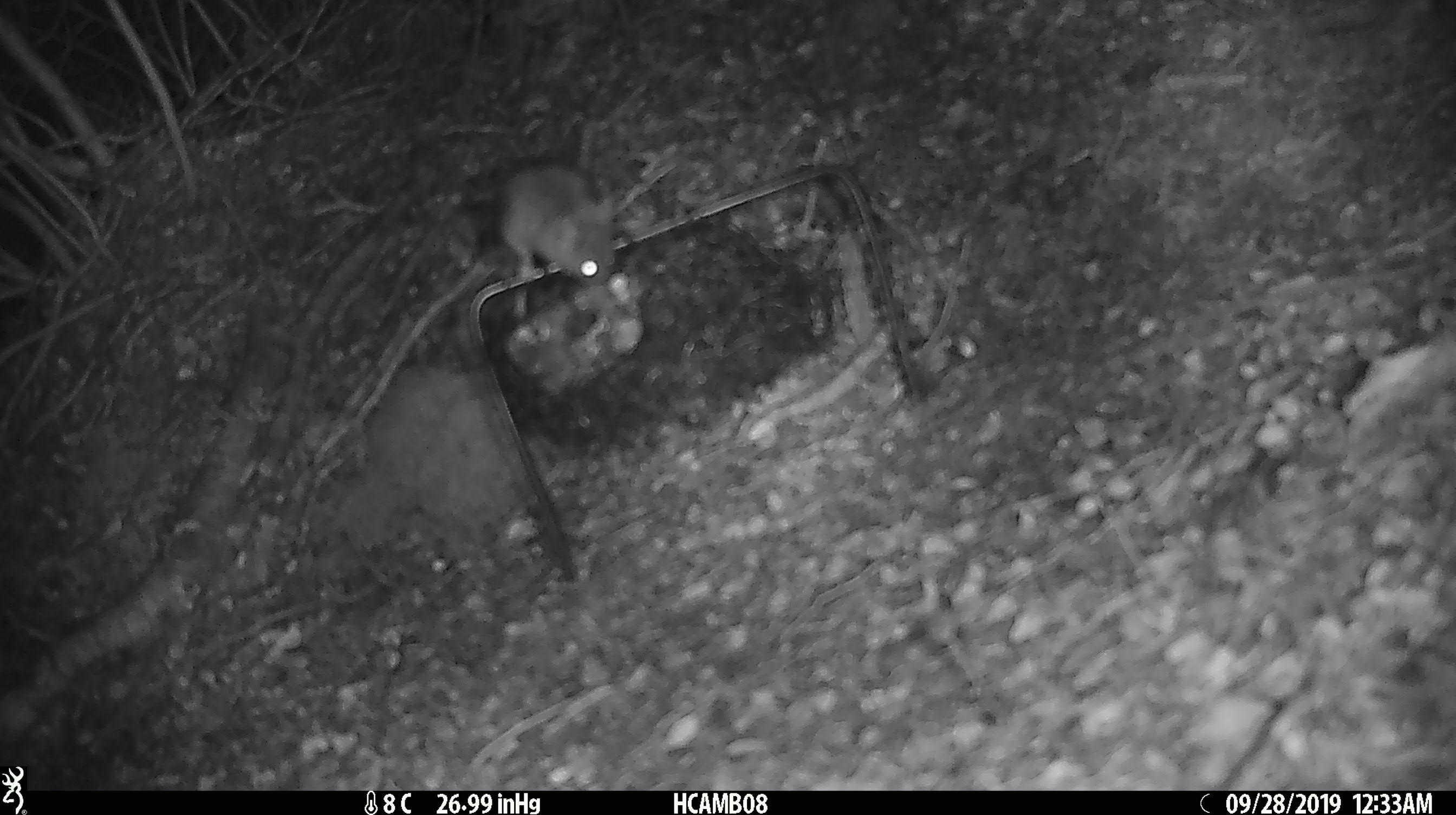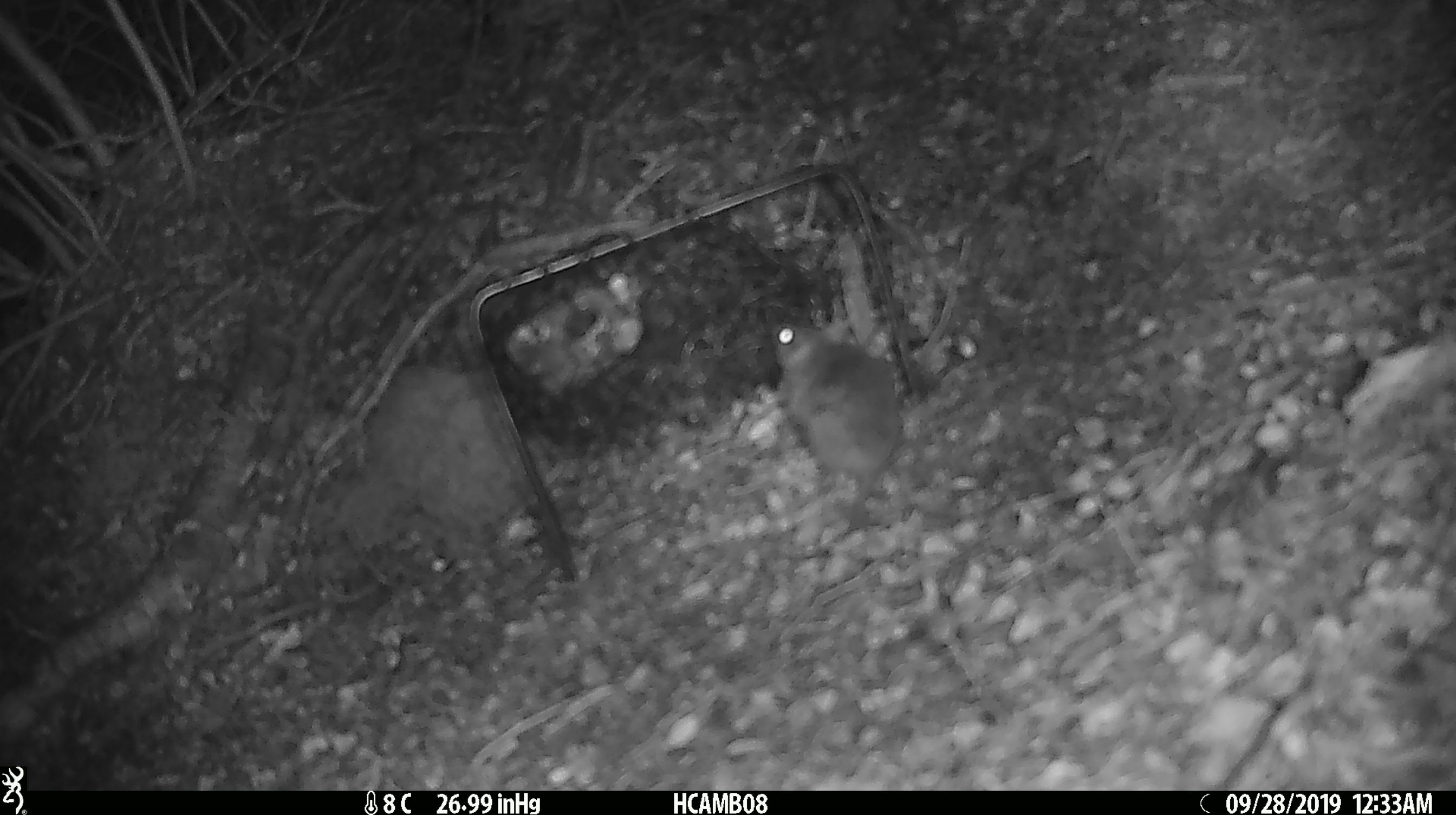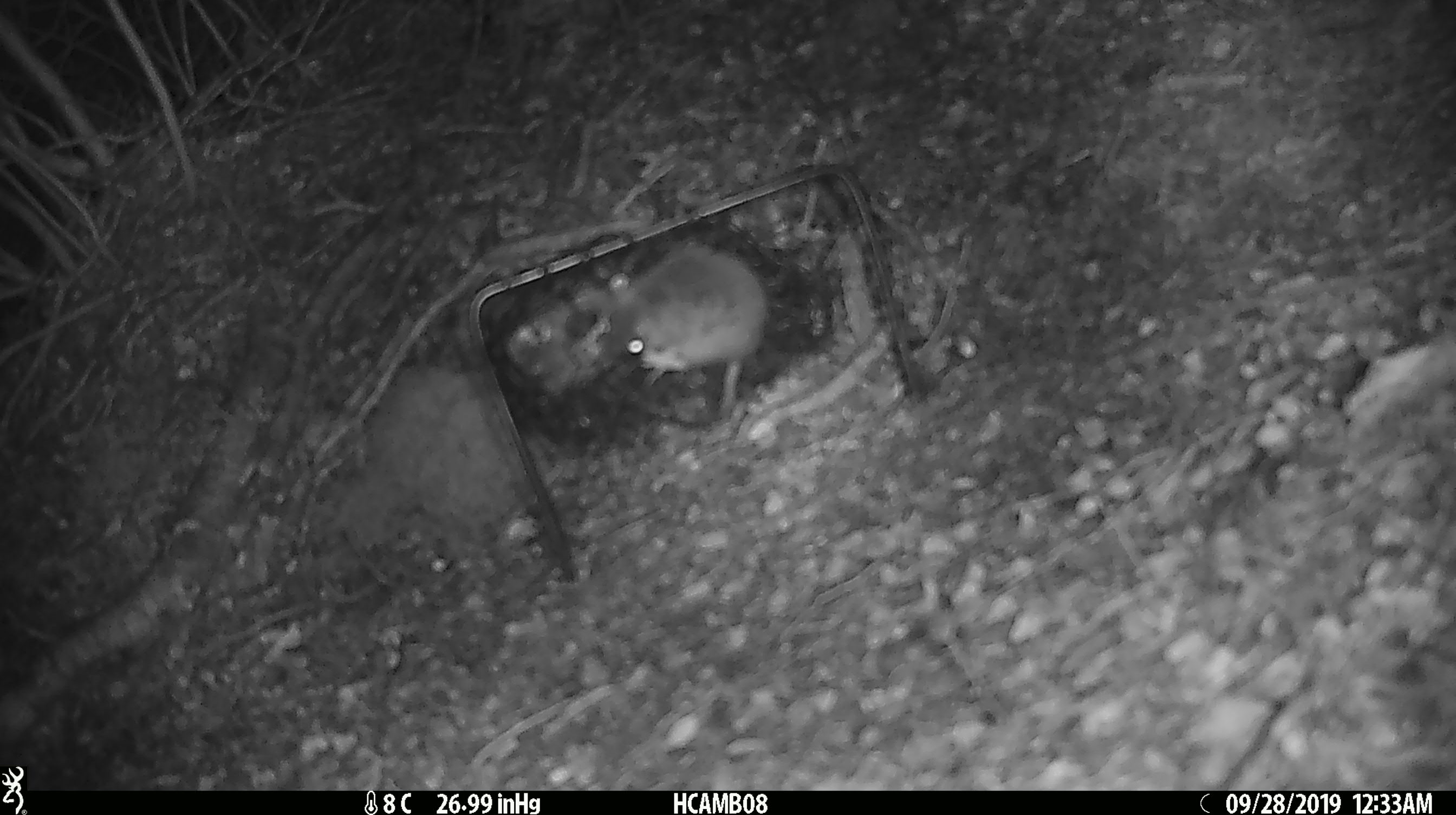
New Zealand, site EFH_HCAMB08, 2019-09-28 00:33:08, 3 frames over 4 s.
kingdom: Animalia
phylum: Chordata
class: Mammalia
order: Rodentia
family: Muridae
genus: Mus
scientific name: Mus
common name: mouse